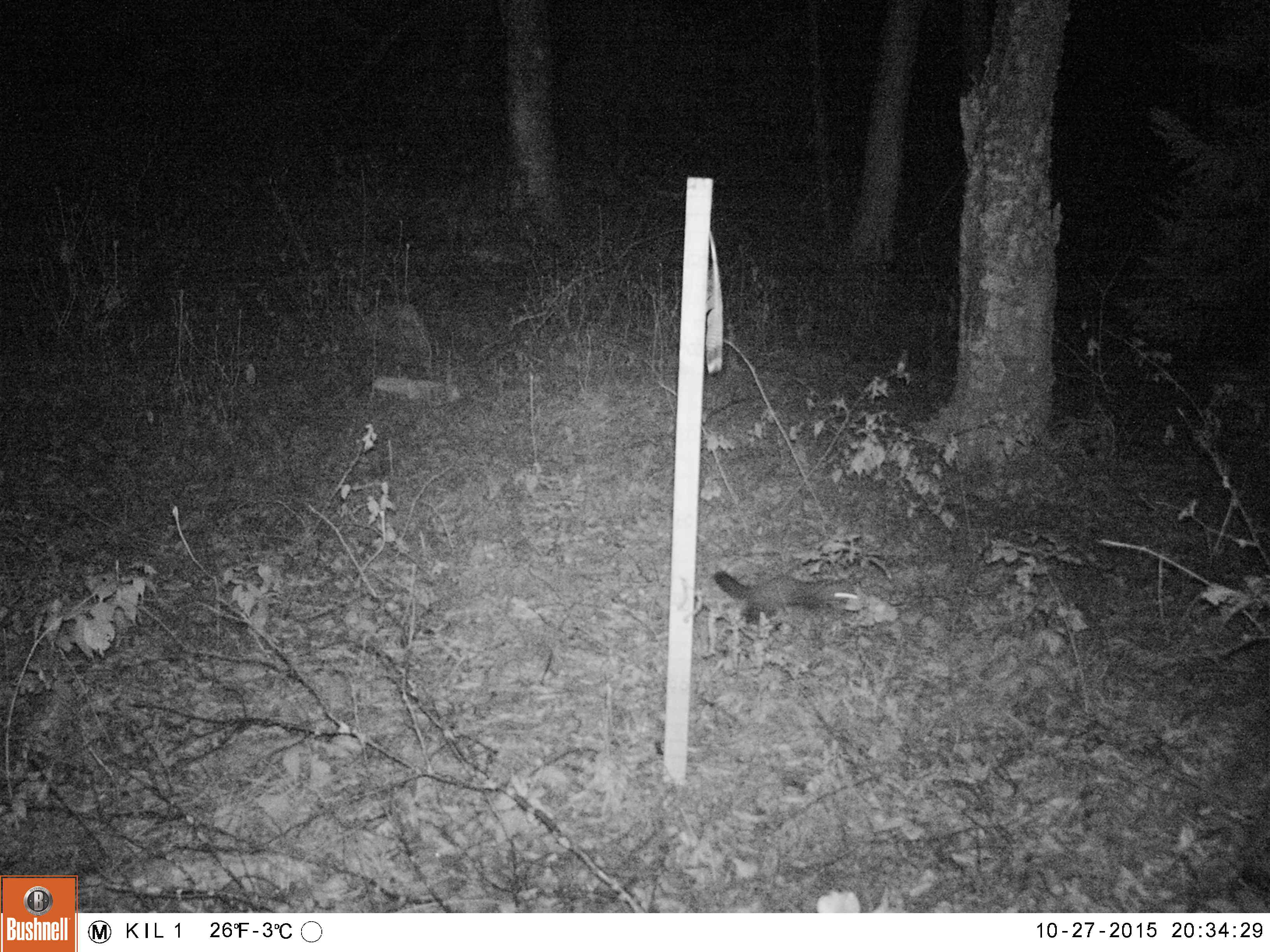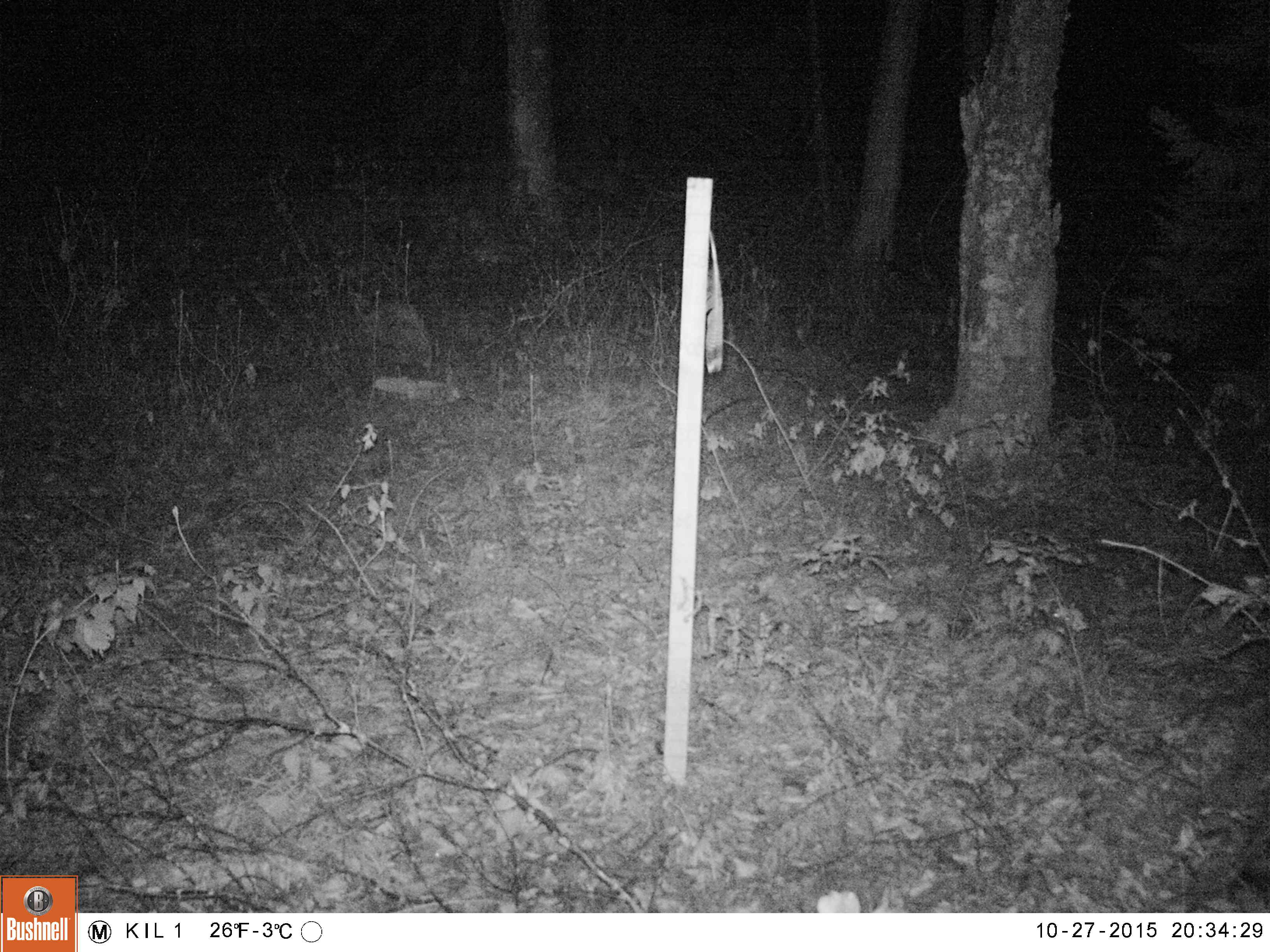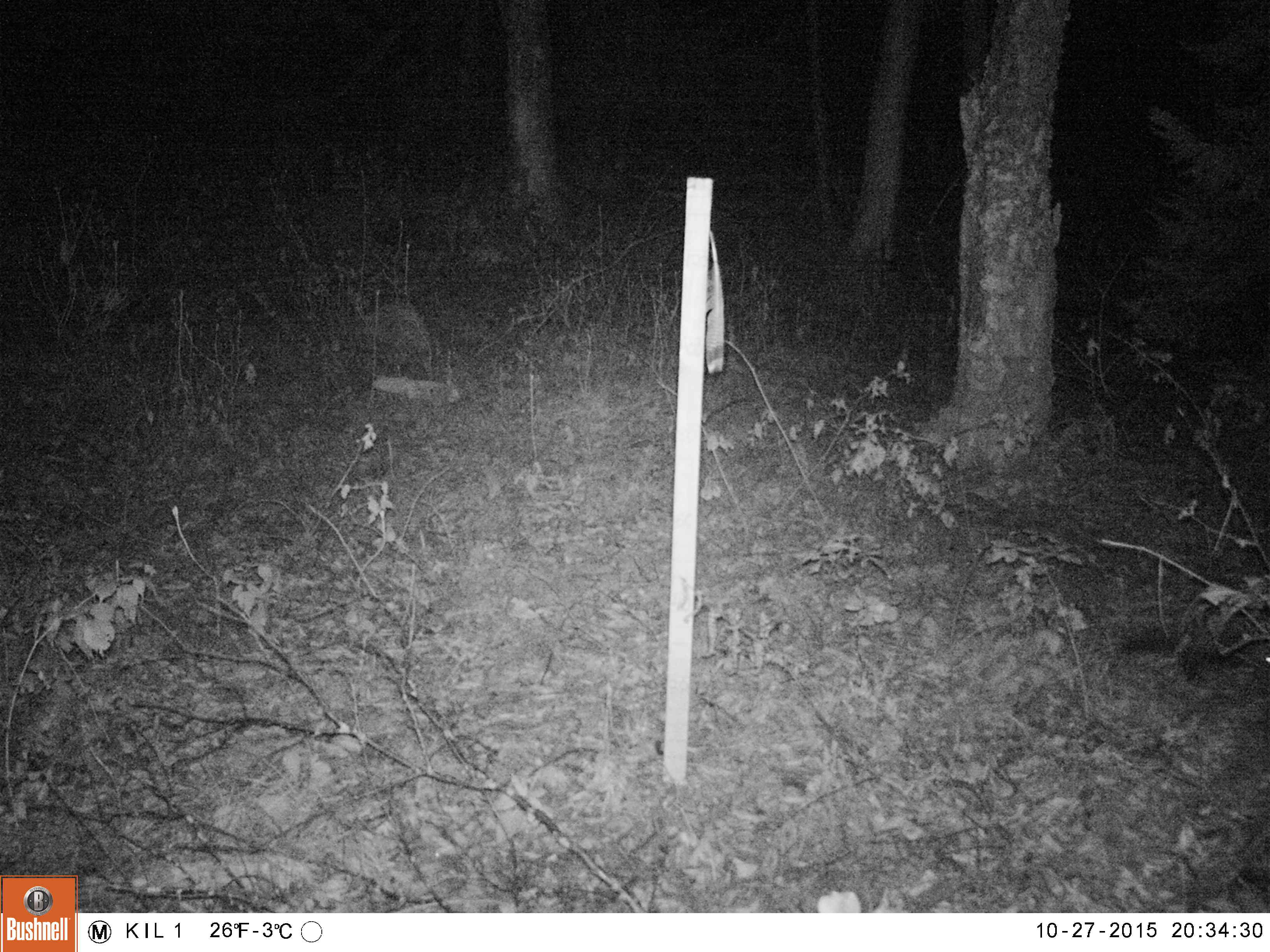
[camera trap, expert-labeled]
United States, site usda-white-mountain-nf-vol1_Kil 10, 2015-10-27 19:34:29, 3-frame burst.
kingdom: Animalia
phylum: Chordata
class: Mammalia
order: Carnivora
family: Mustelidae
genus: Martes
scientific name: Martes americana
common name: american marten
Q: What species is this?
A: American marten (Martes americana).